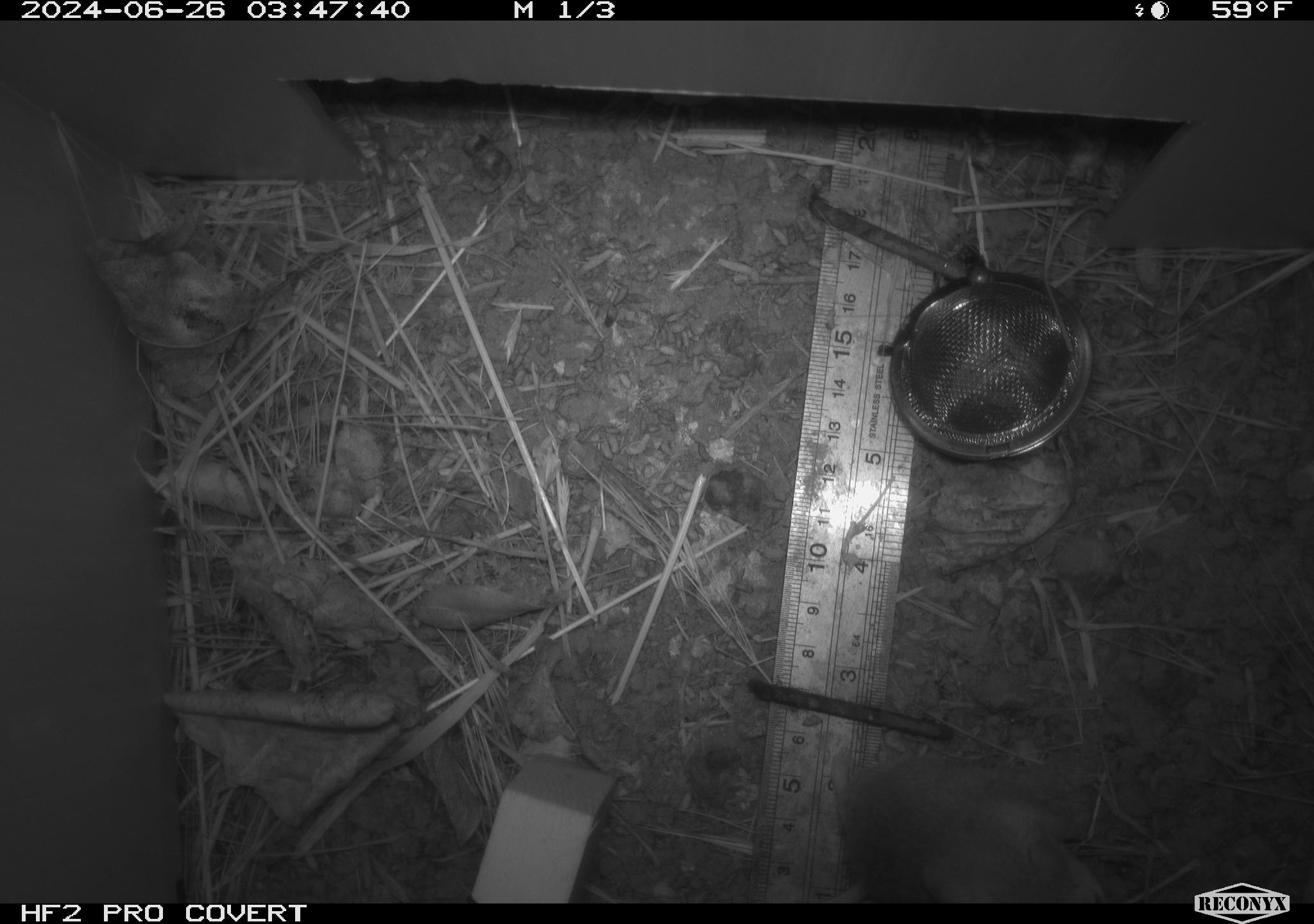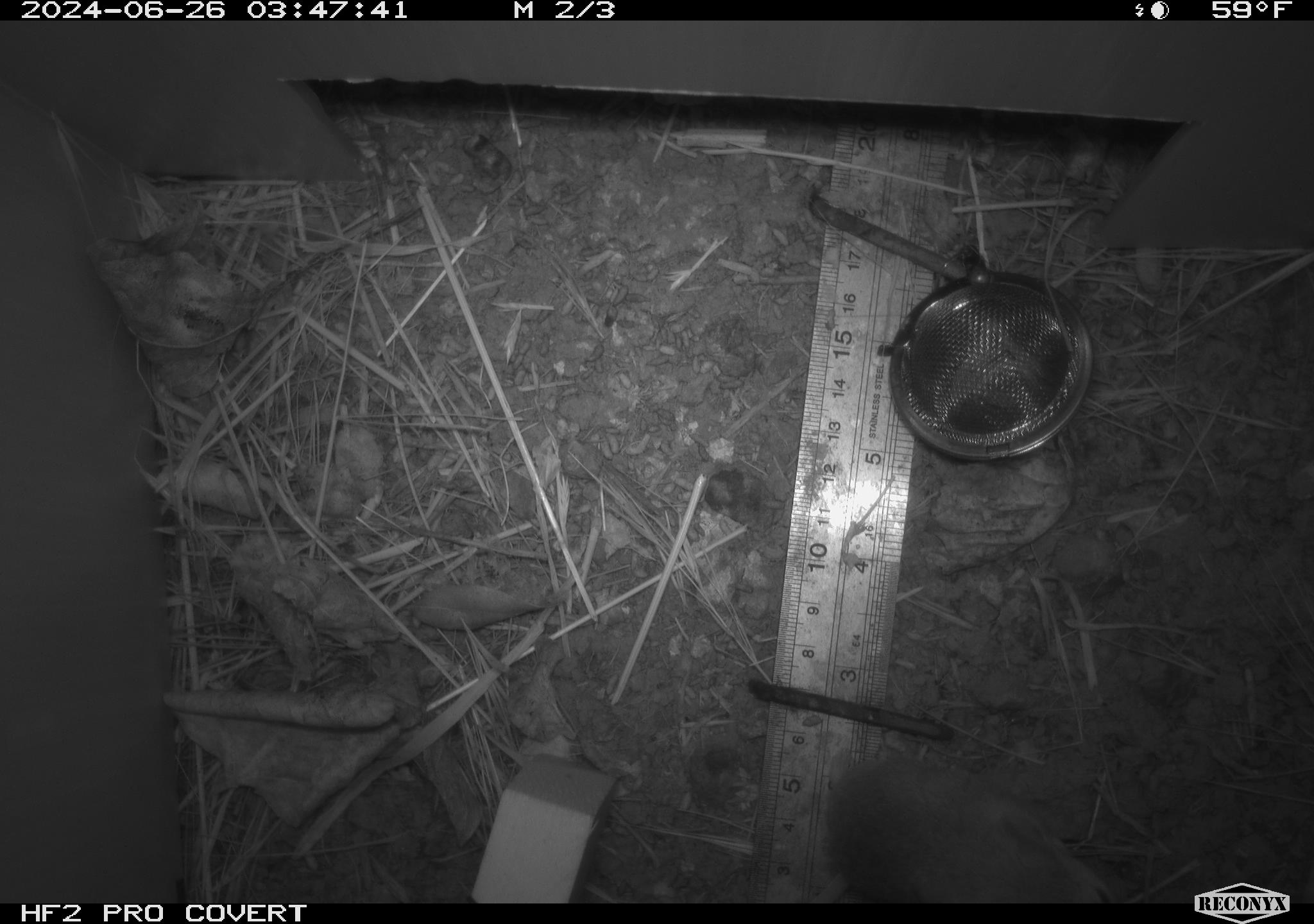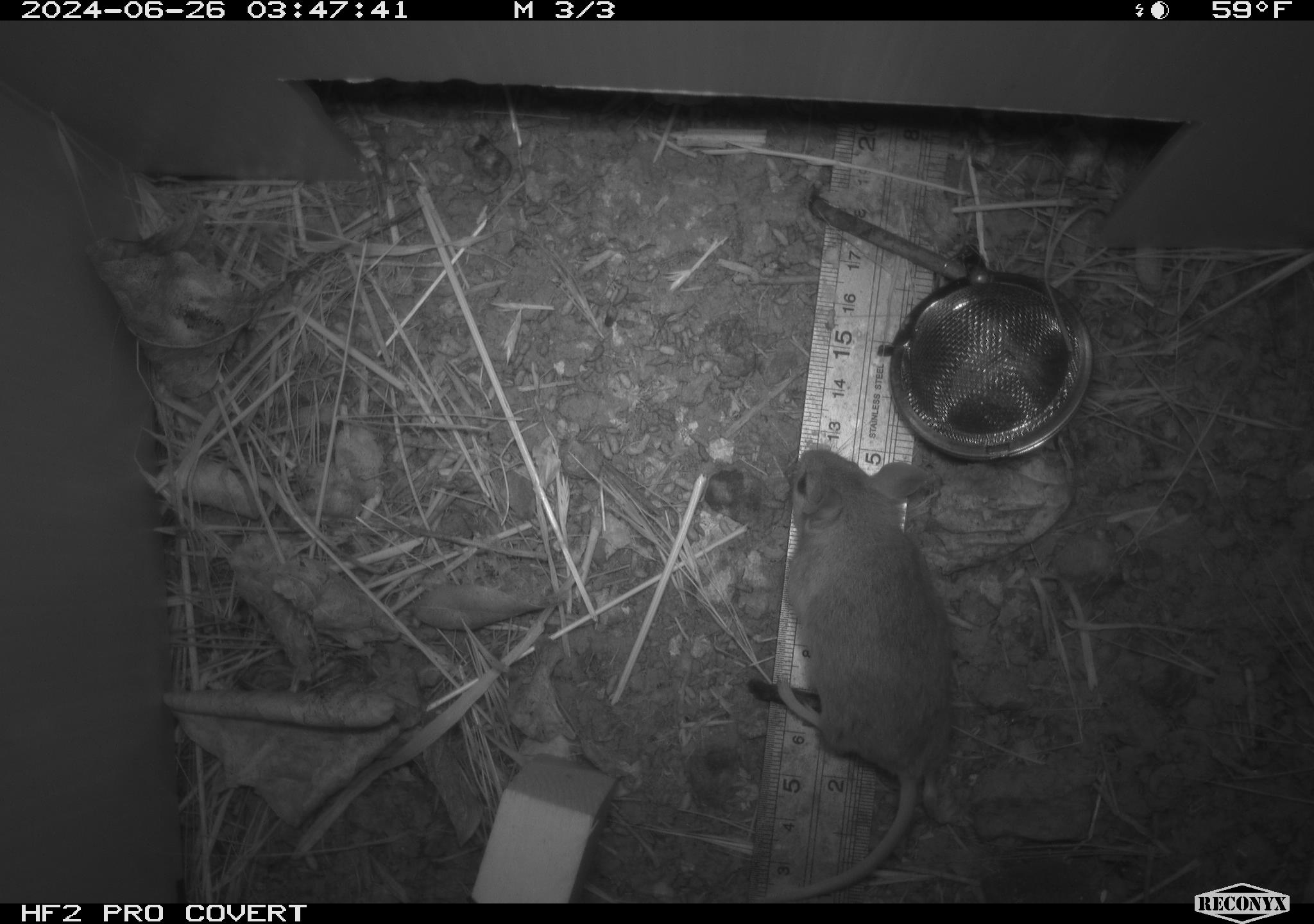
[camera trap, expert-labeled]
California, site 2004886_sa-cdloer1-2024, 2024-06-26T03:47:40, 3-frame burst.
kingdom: Animalia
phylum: Chordata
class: Mammalia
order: Rodentia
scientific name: Rodentia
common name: mouse species